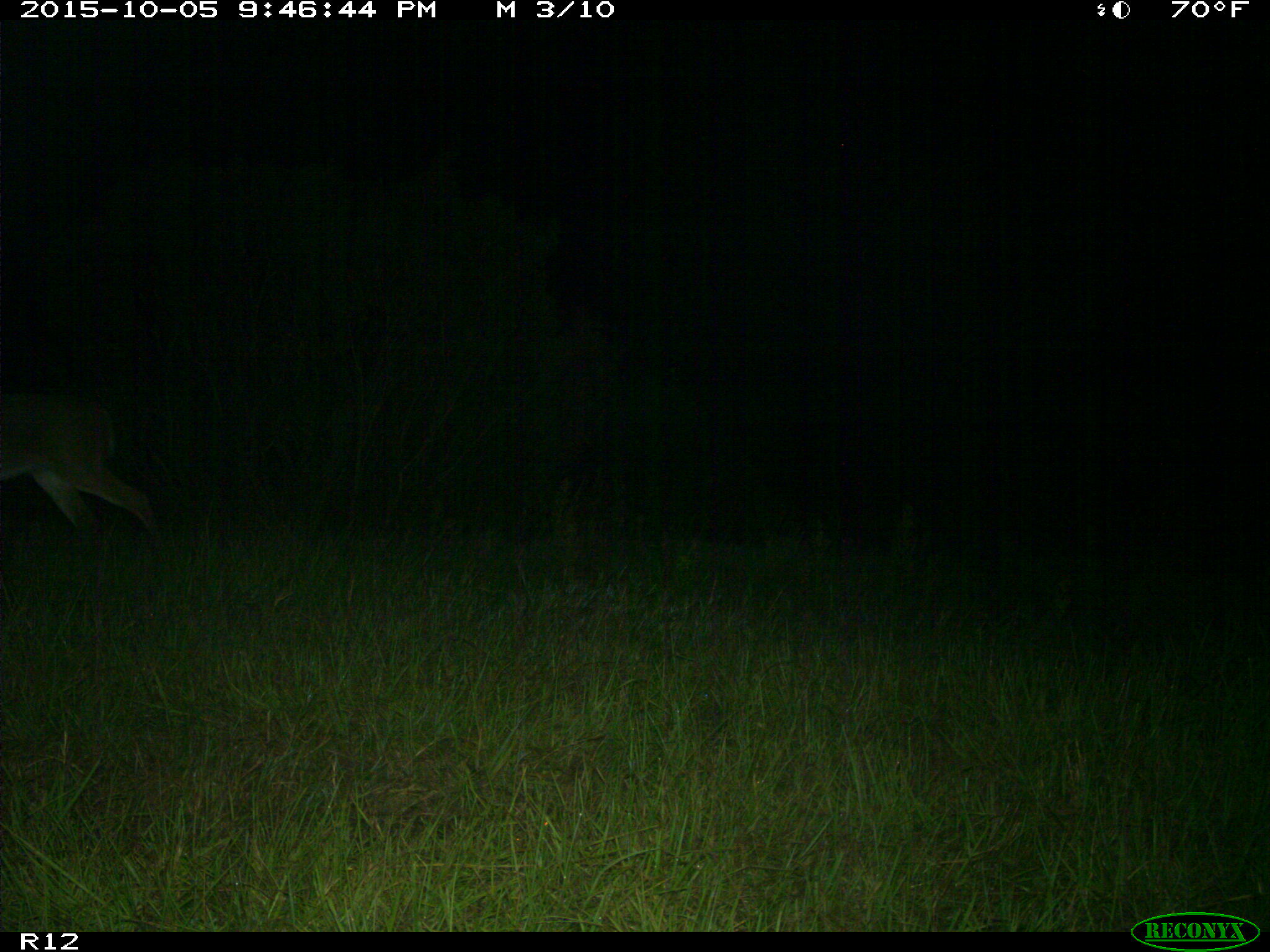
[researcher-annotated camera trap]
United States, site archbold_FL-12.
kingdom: Animalia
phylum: Chordata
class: Mammalia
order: Artiodactyla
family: Cervidae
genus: Odocoileus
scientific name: Odocoileus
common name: deer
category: unidentified deer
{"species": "unidentified deer (deer) (Odocoileus)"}